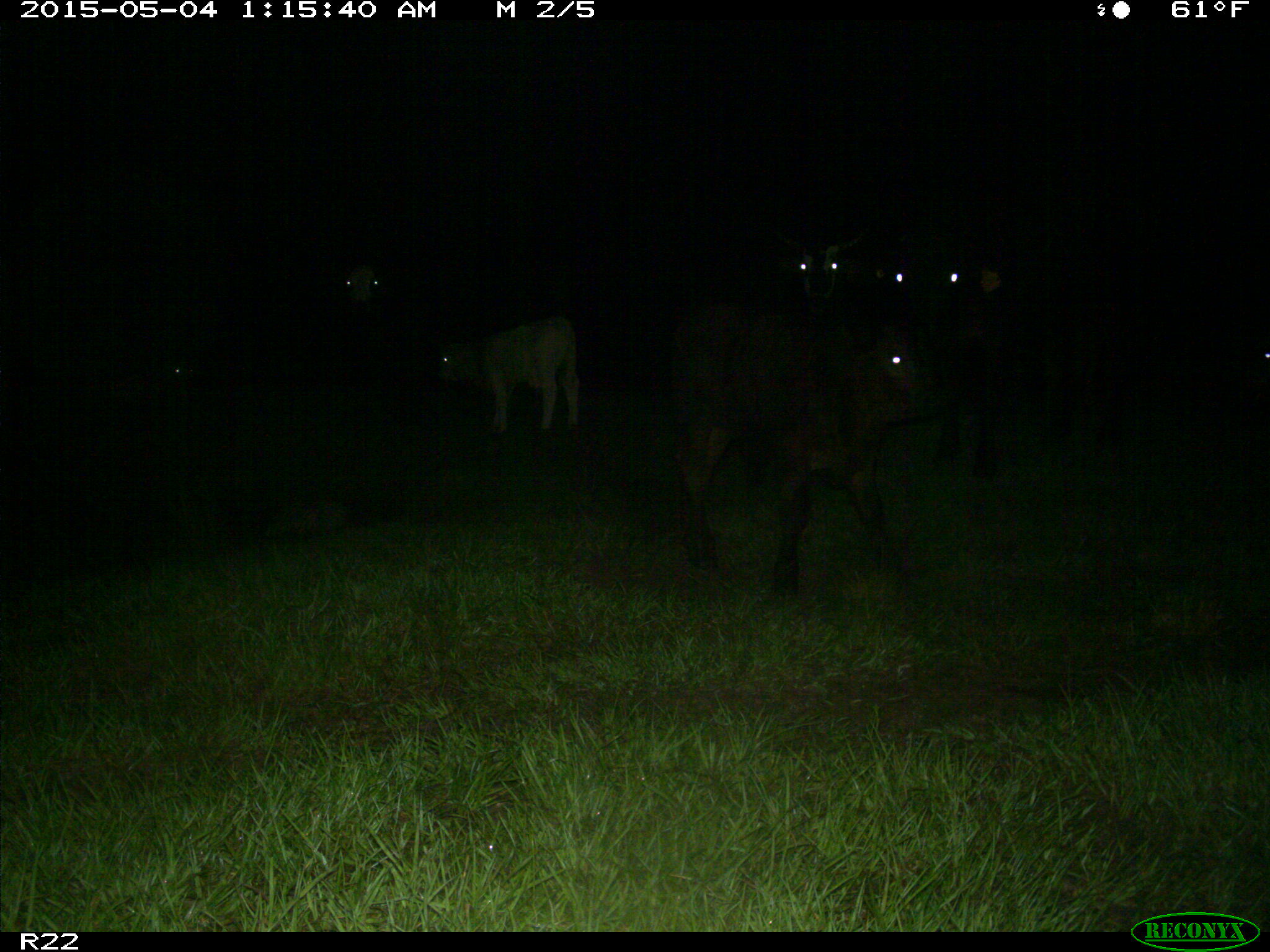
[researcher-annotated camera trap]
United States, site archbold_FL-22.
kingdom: Animalia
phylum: Chordata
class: Mammalia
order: Artiodactyla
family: Bovidae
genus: Bos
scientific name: Bos taurus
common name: domestic cow